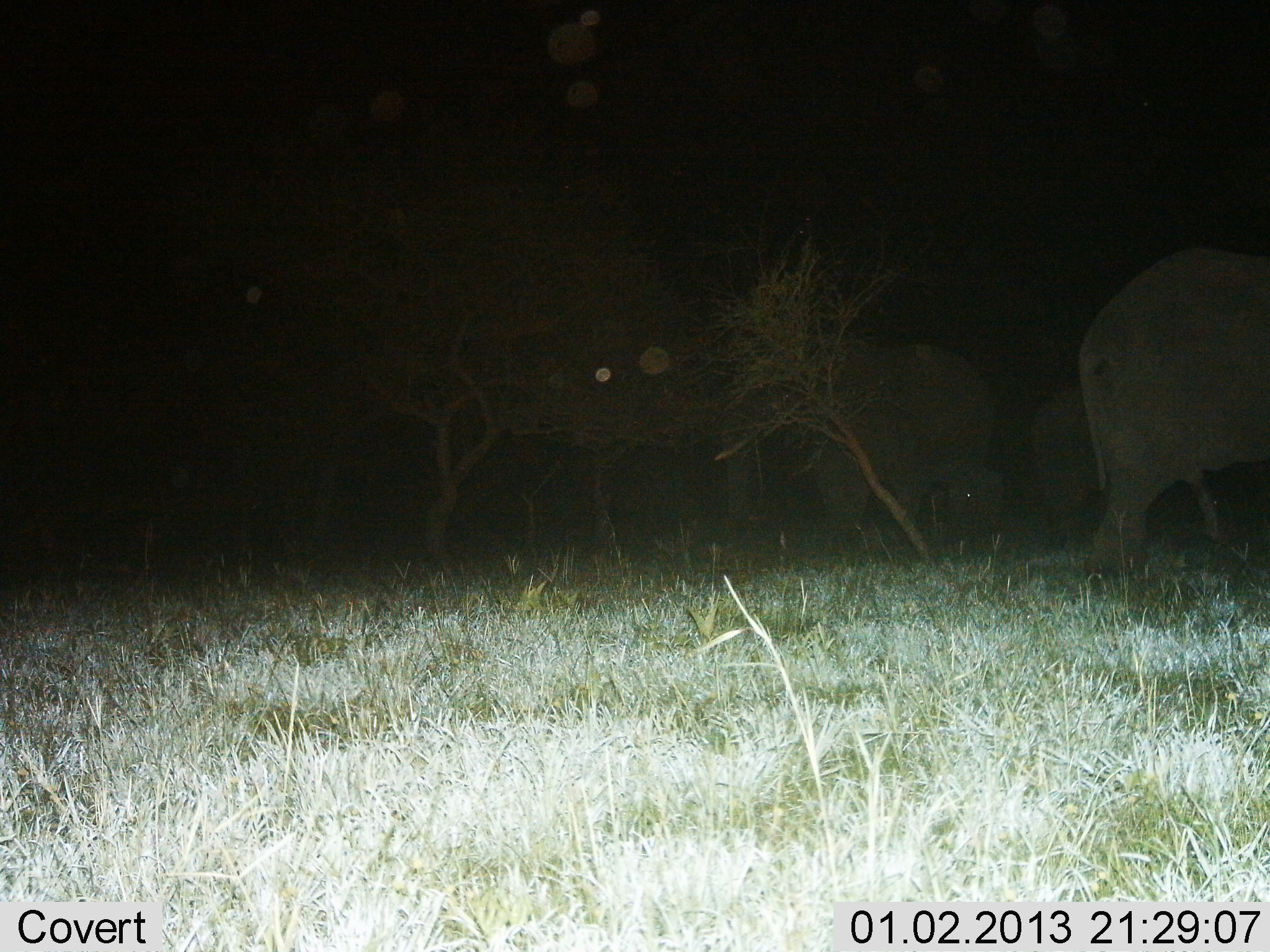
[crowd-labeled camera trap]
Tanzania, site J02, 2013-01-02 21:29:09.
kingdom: Animalia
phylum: Chordata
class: Mammalia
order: Proboscidea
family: Elephantidae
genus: Loxodonta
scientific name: Loxodonta africana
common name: african bush elephant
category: elephant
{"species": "elephant (african bush elephant) (Loxodonta africana)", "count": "3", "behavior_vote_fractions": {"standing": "76%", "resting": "4%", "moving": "28%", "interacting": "0%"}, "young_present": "16%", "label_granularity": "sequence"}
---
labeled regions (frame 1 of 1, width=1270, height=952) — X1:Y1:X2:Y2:
animal: 1082:243:1270:570; 720:340:996:554; 1031:389:1254:540; 931:470:1051:559